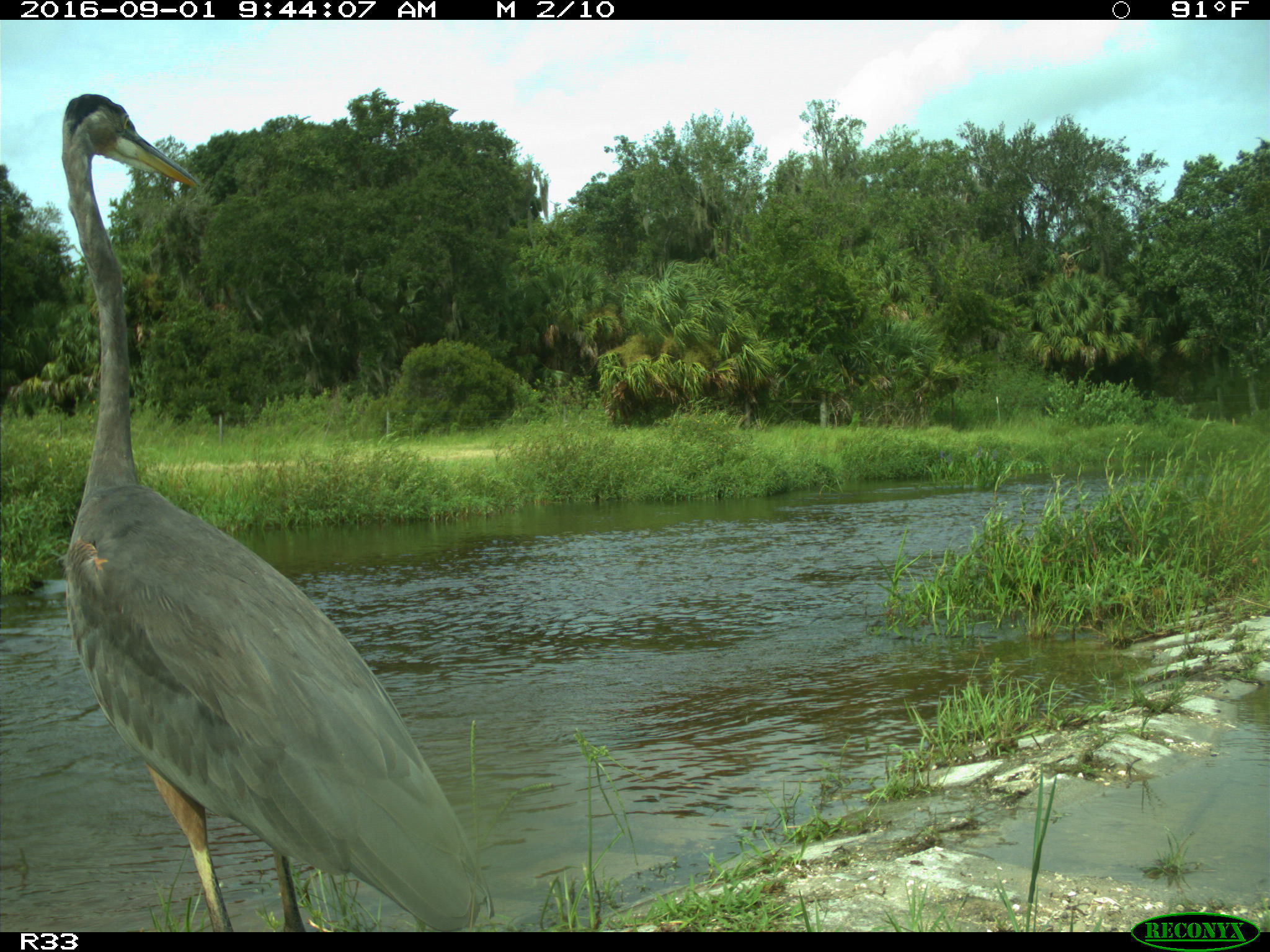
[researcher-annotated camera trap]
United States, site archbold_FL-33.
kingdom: Animalia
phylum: Chordata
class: Aves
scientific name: Aves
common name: birds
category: unidentified bird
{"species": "unidentified bird (birds) (Aves)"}